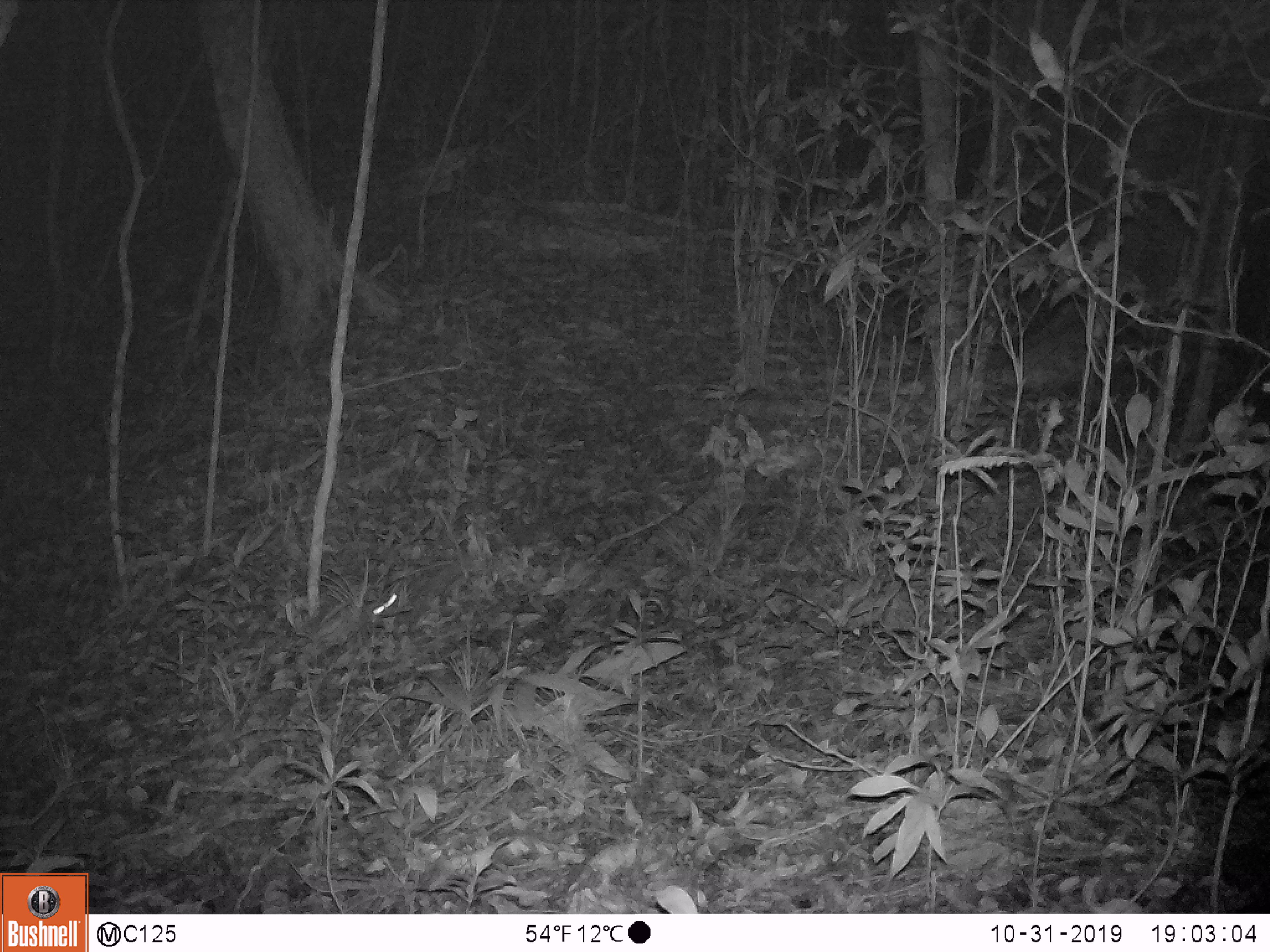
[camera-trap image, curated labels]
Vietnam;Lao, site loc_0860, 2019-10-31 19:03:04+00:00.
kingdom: Animalia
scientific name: Animalia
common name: animal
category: unidentified small animal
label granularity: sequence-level